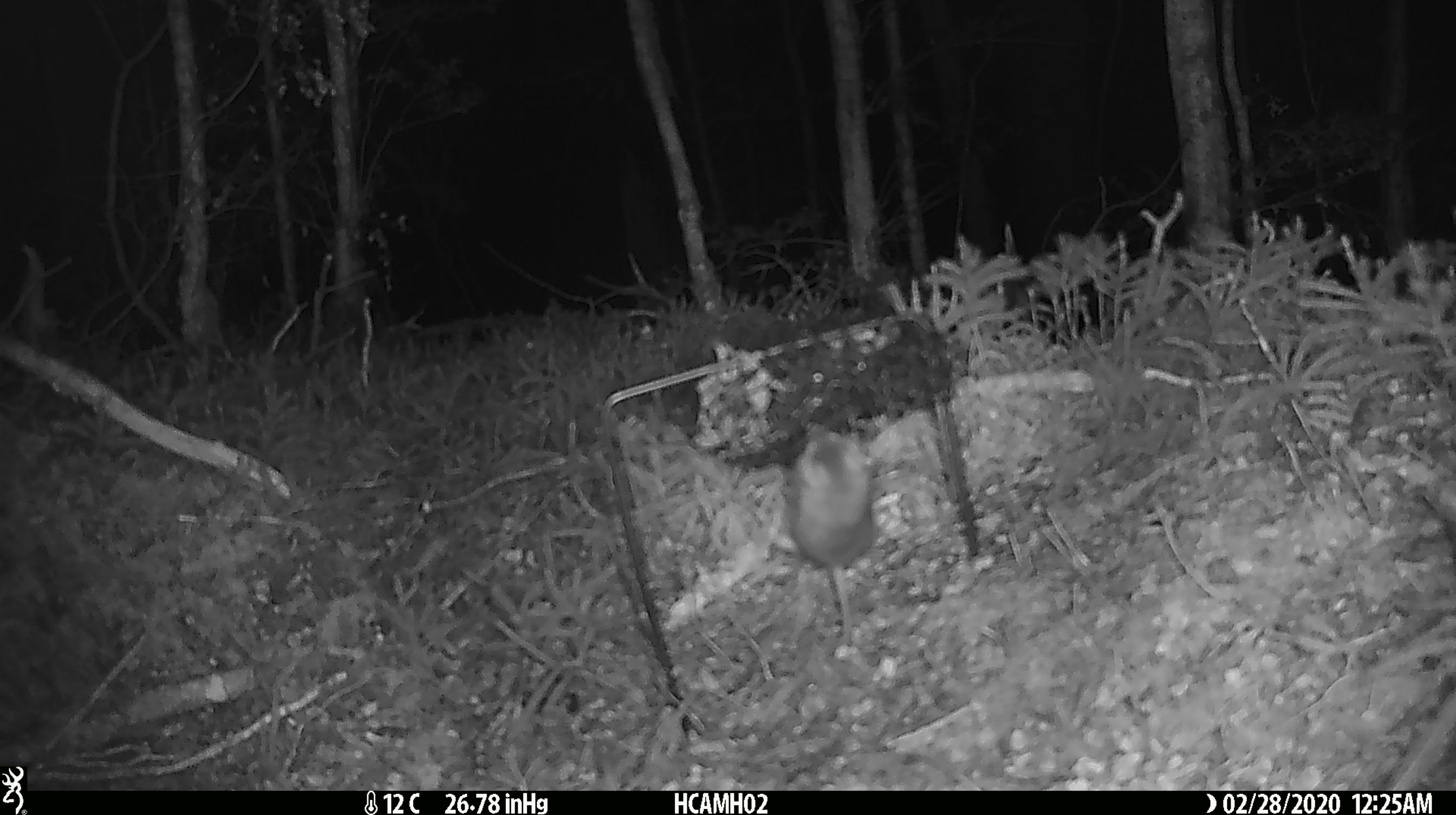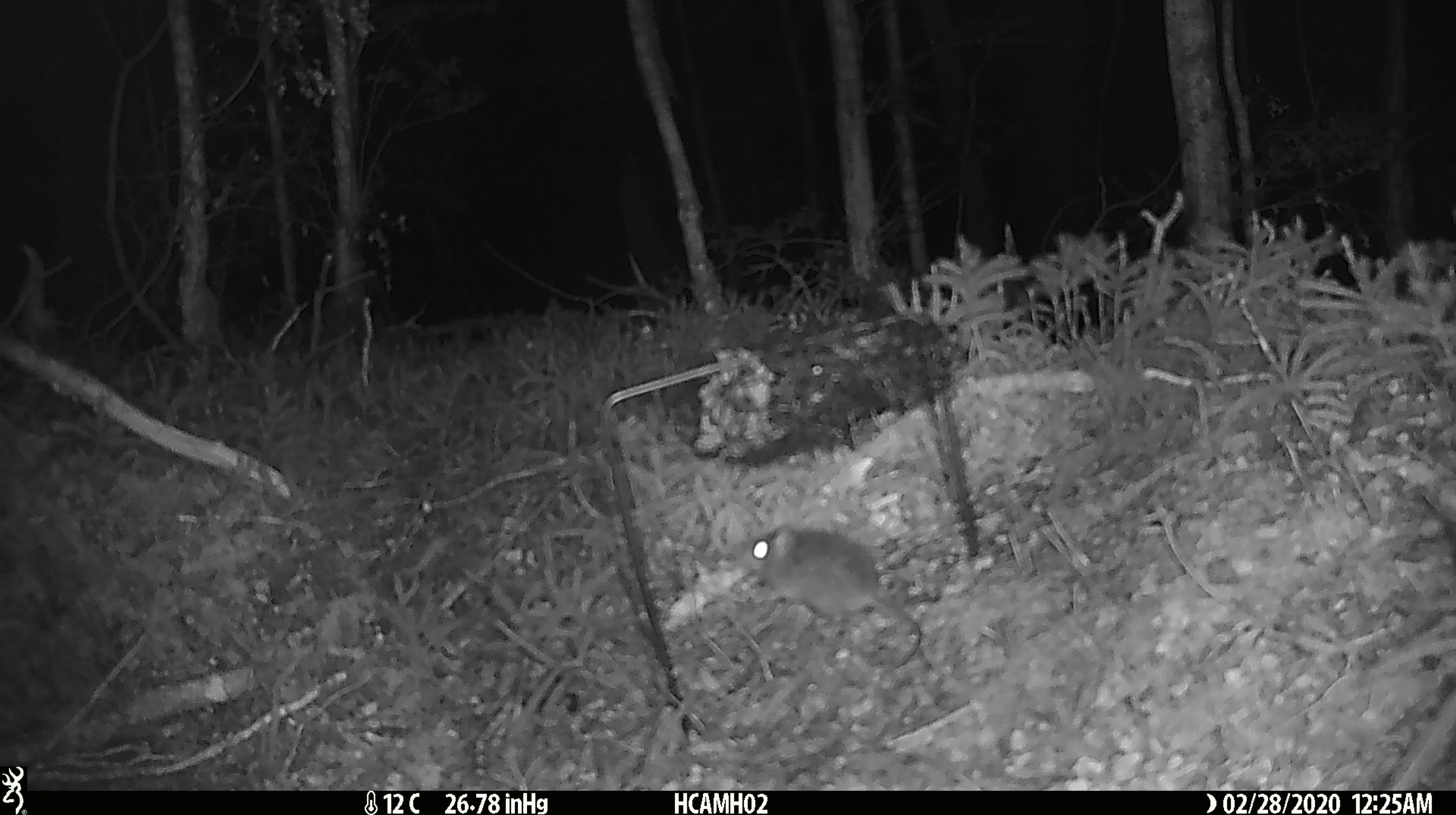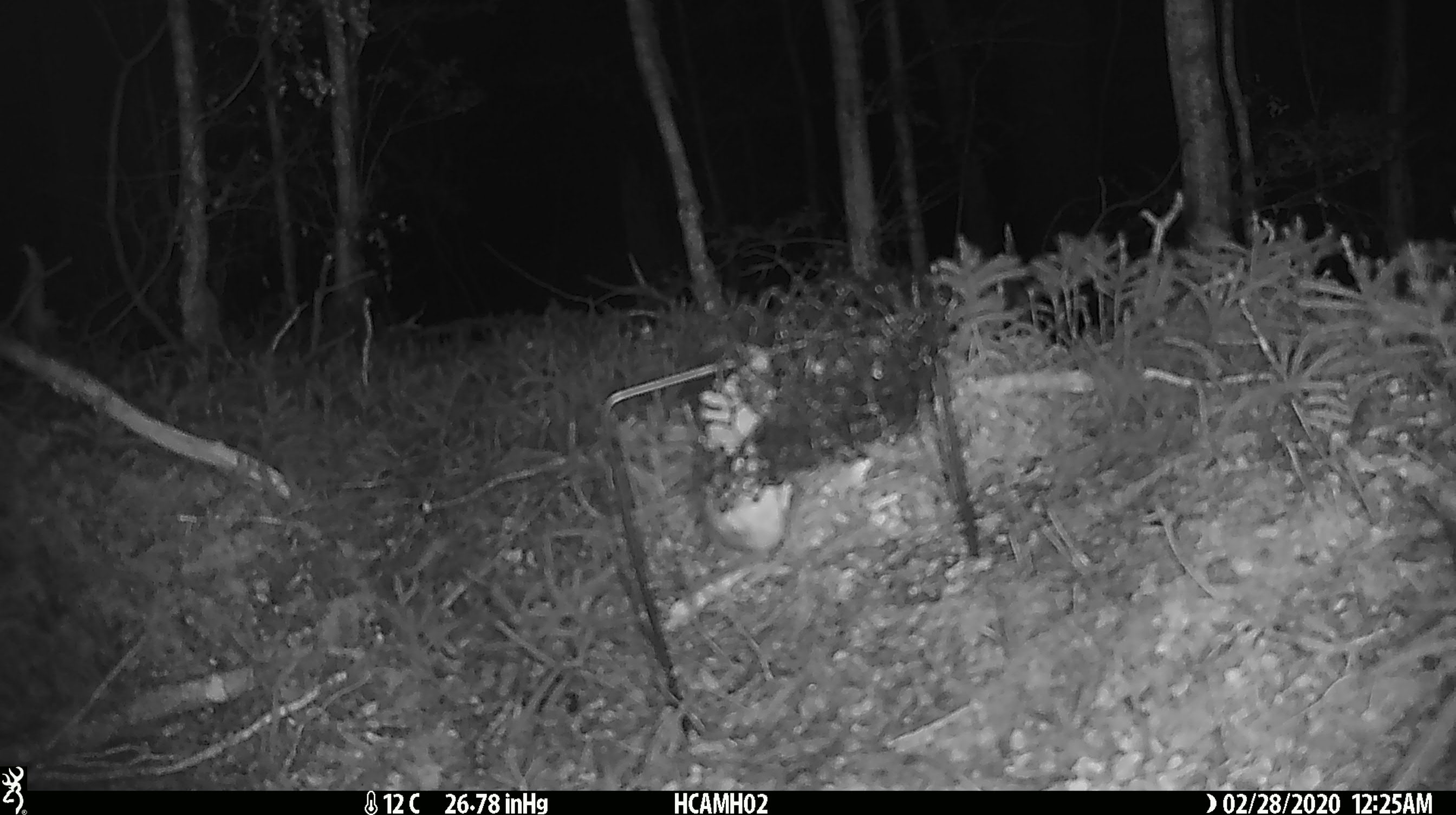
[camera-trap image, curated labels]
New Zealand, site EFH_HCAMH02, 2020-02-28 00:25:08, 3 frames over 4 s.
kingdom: Animalia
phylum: Chordata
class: Mammalia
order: Rodentia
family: Muridae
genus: Mus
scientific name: Mus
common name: mouse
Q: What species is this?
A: Mouse (Mus).